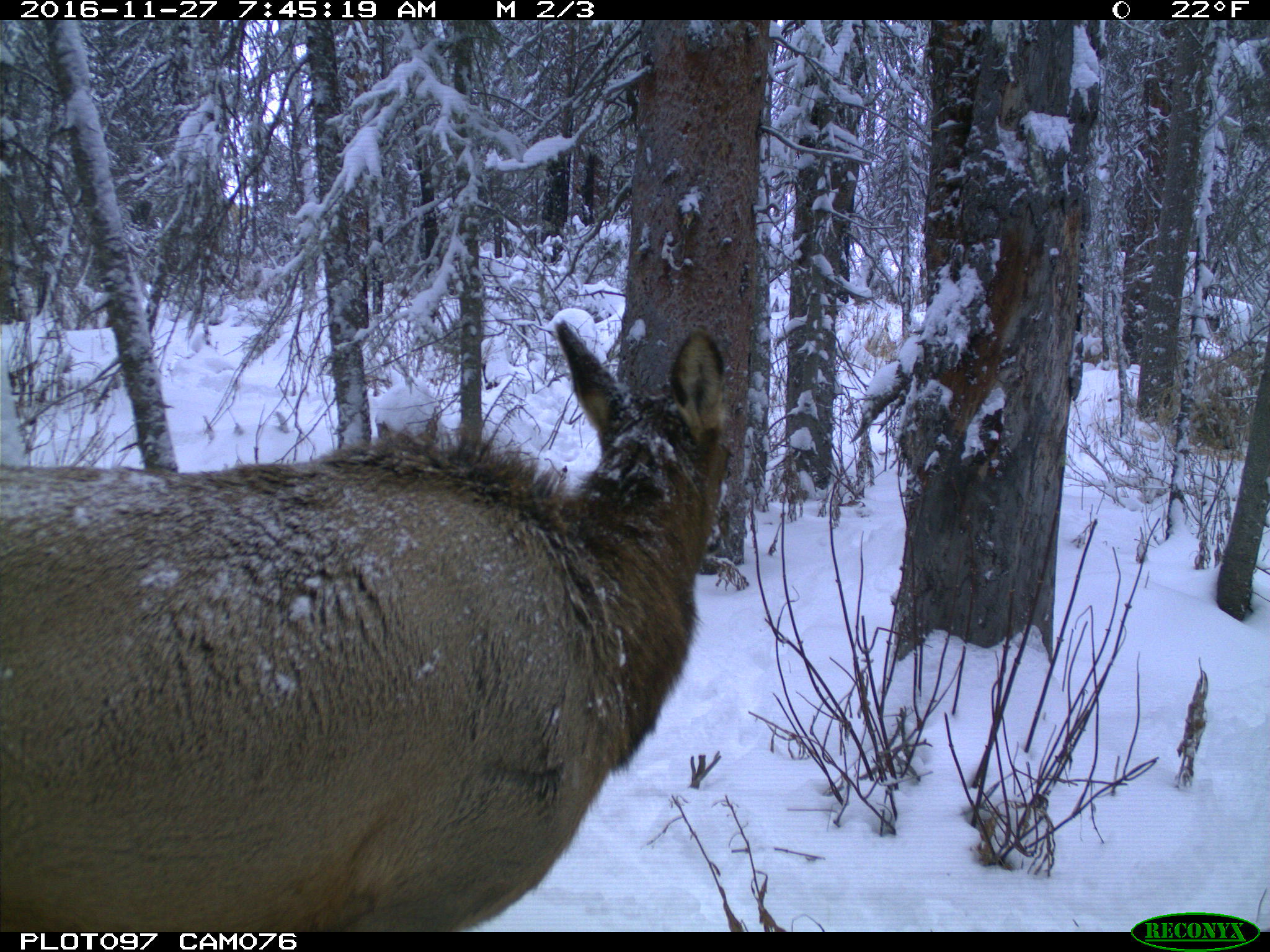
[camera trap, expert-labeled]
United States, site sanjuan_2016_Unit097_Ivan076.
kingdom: Animalia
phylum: Chordata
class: Mammalia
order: Artiodactyla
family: Cervidae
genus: Cervus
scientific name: Cervus elaphus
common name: red deer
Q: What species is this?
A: Cervus elaphus (red deer).